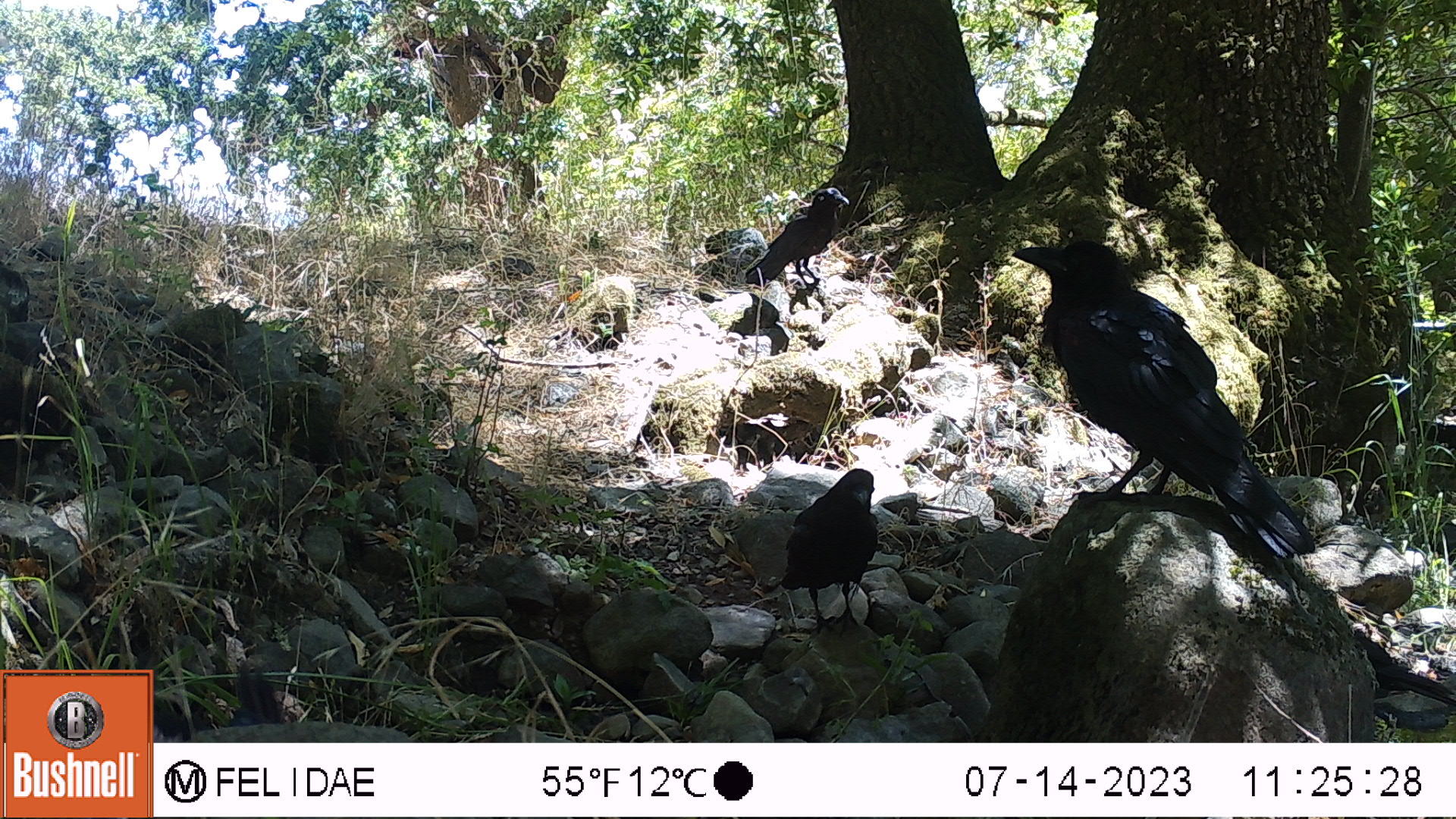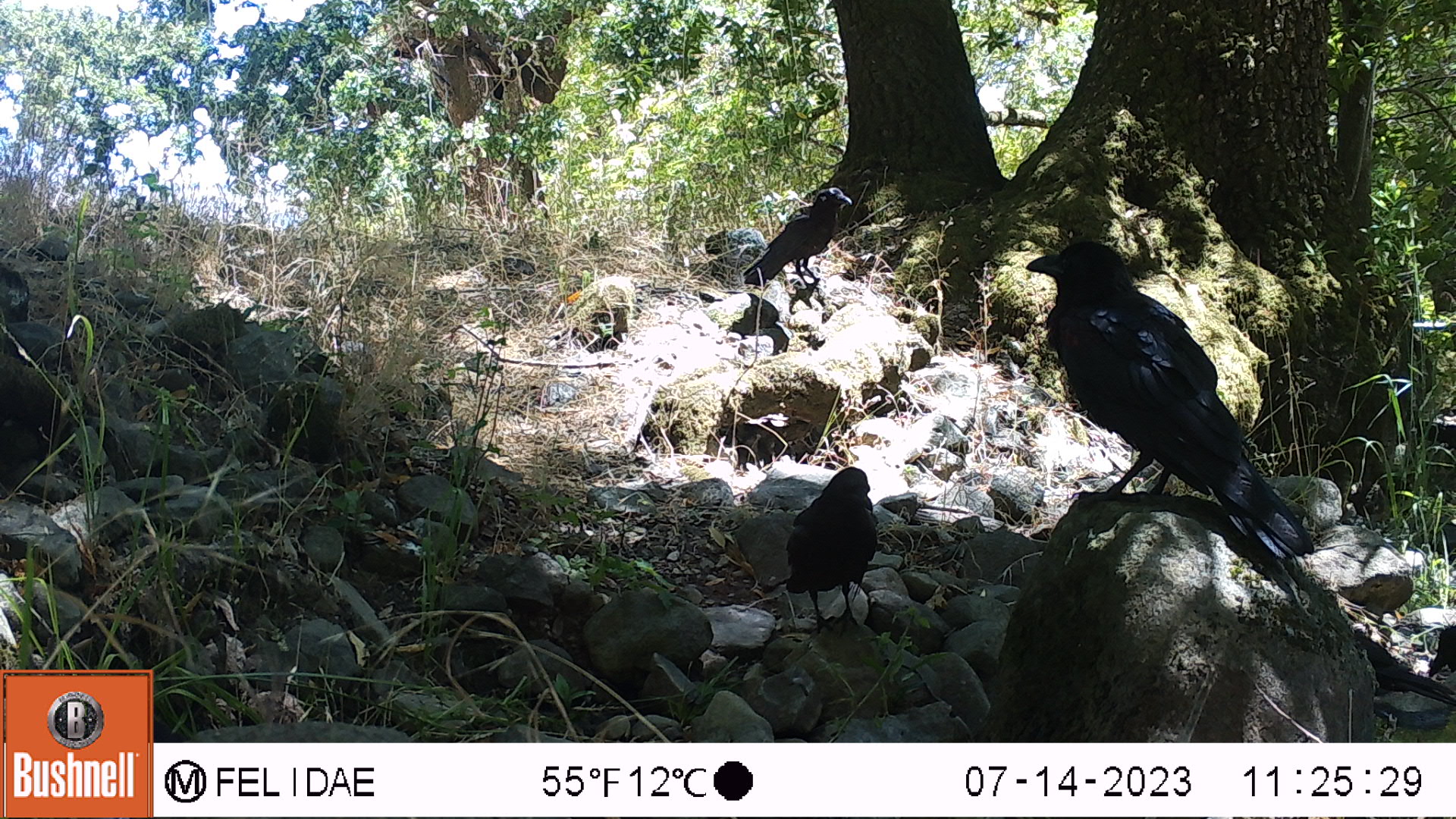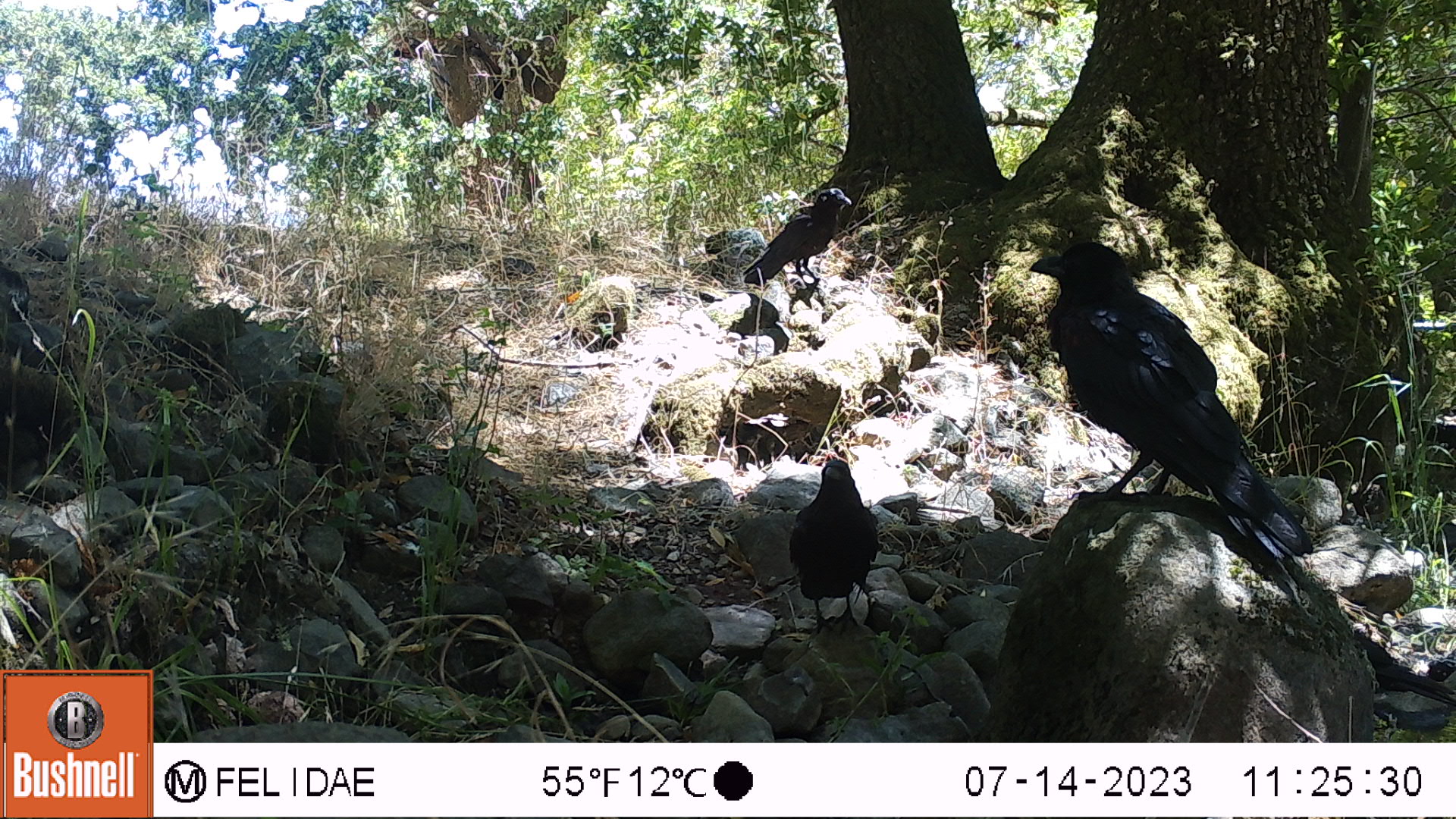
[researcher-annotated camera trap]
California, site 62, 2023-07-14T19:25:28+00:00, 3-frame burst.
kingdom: Animalia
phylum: Chordata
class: Aves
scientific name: Aves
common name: bird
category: unknown bird